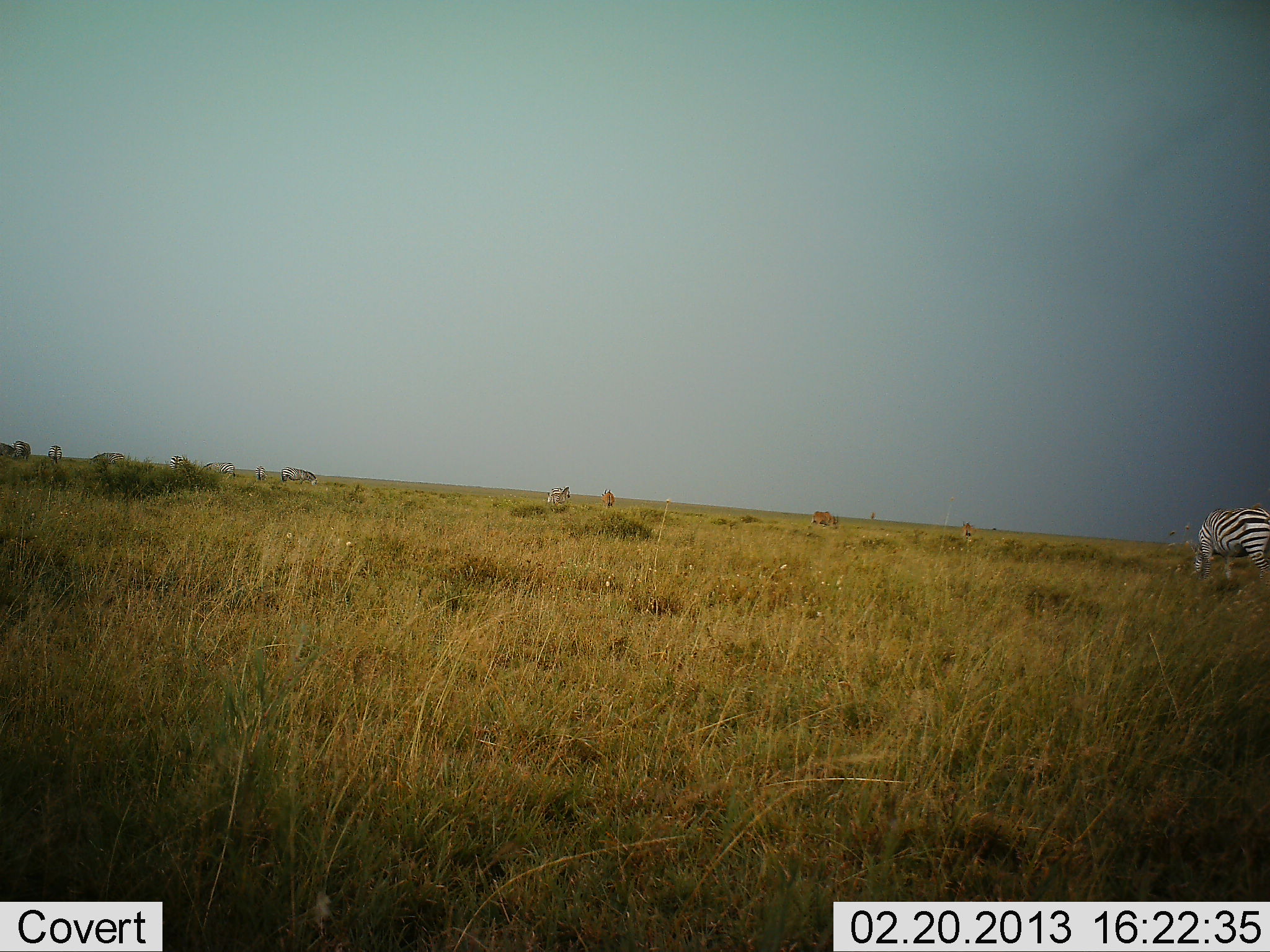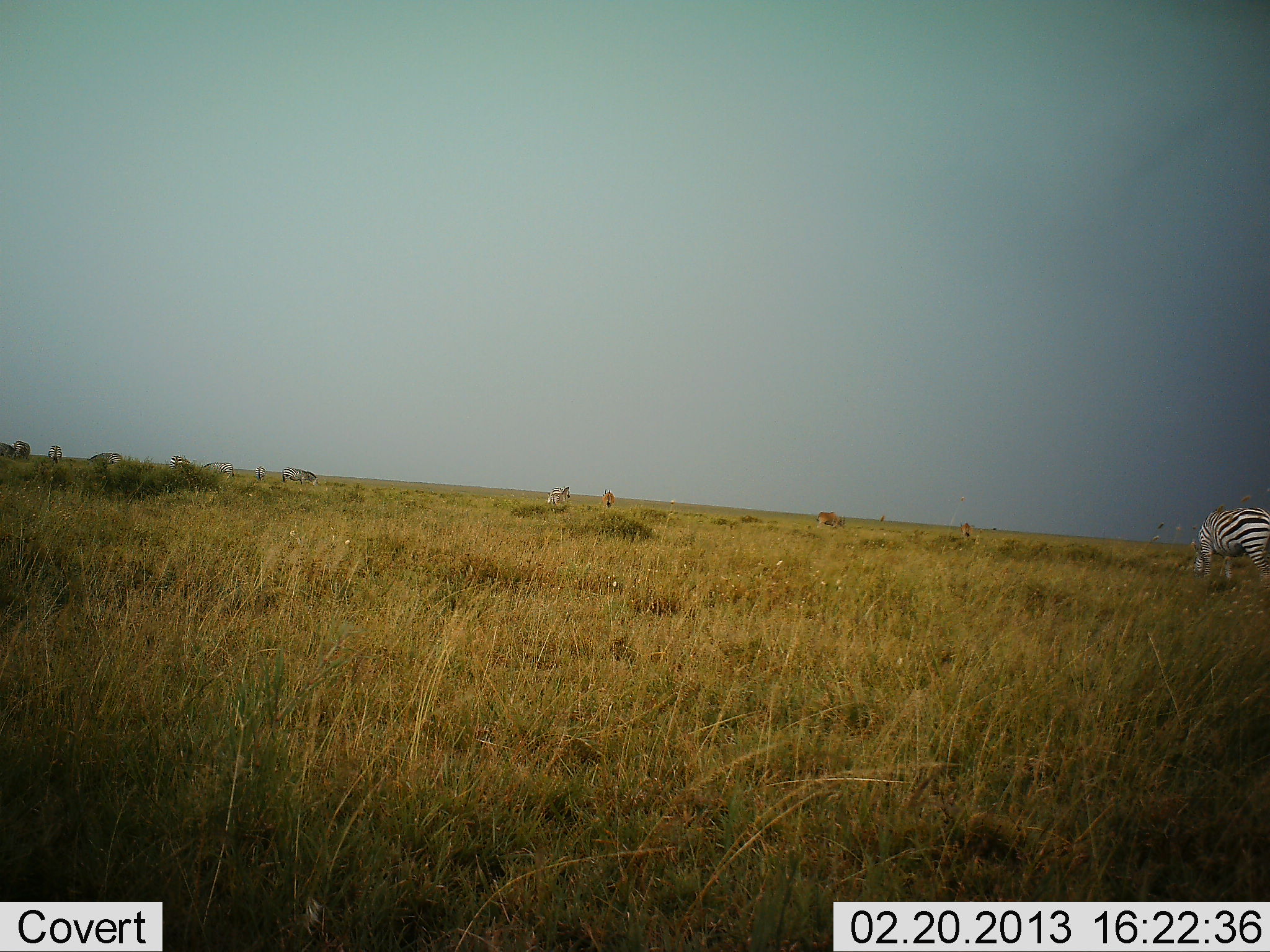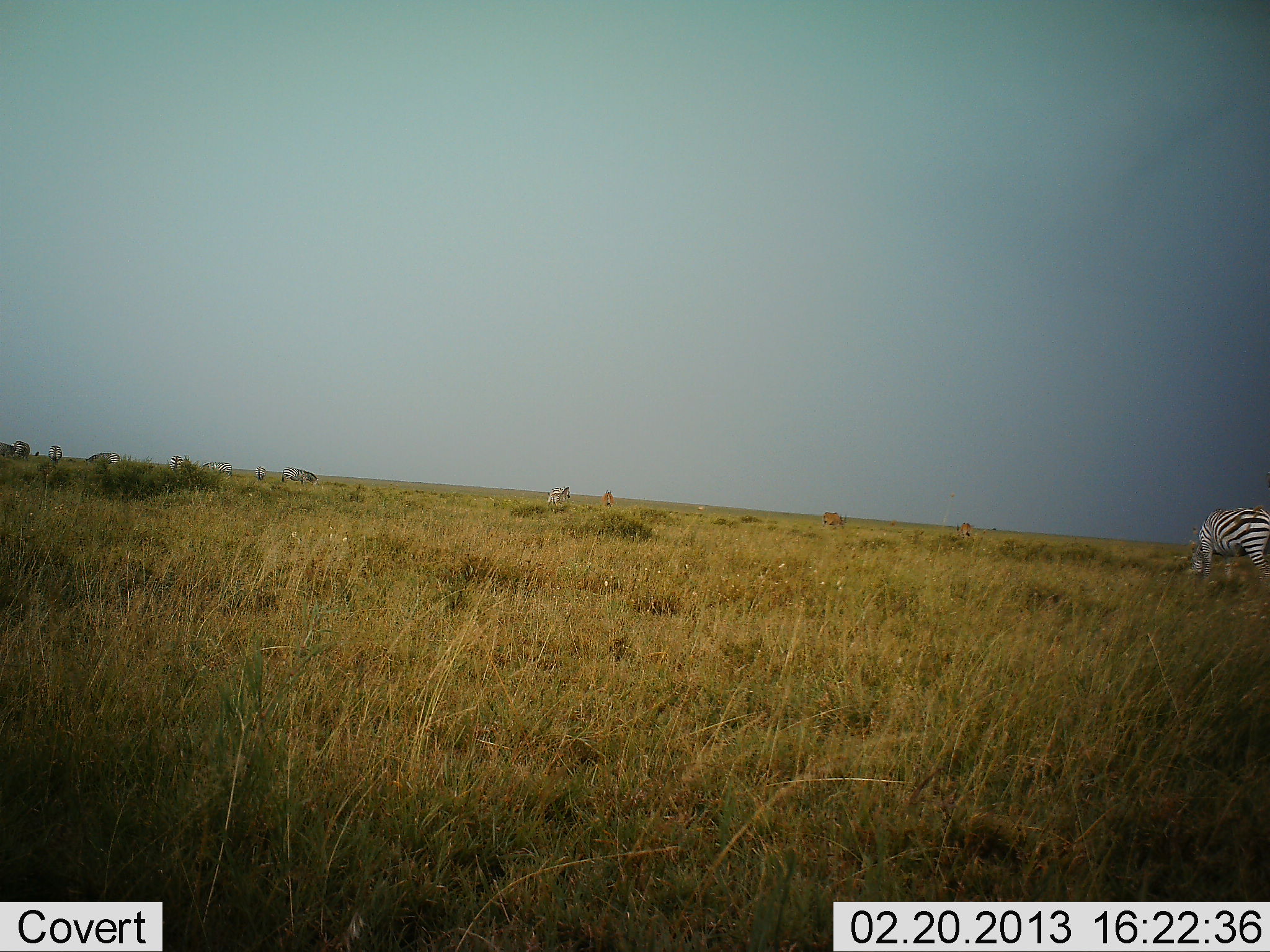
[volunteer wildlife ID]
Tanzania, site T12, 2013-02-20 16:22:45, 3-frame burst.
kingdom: Animalia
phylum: Chordata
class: Mammalia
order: Perissodactyla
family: Equidae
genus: Equus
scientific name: Equus quagga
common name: plains zebra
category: zebra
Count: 1.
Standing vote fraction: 45%.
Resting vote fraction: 0%.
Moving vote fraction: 7%.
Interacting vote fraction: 0%.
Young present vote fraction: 0%.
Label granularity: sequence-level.